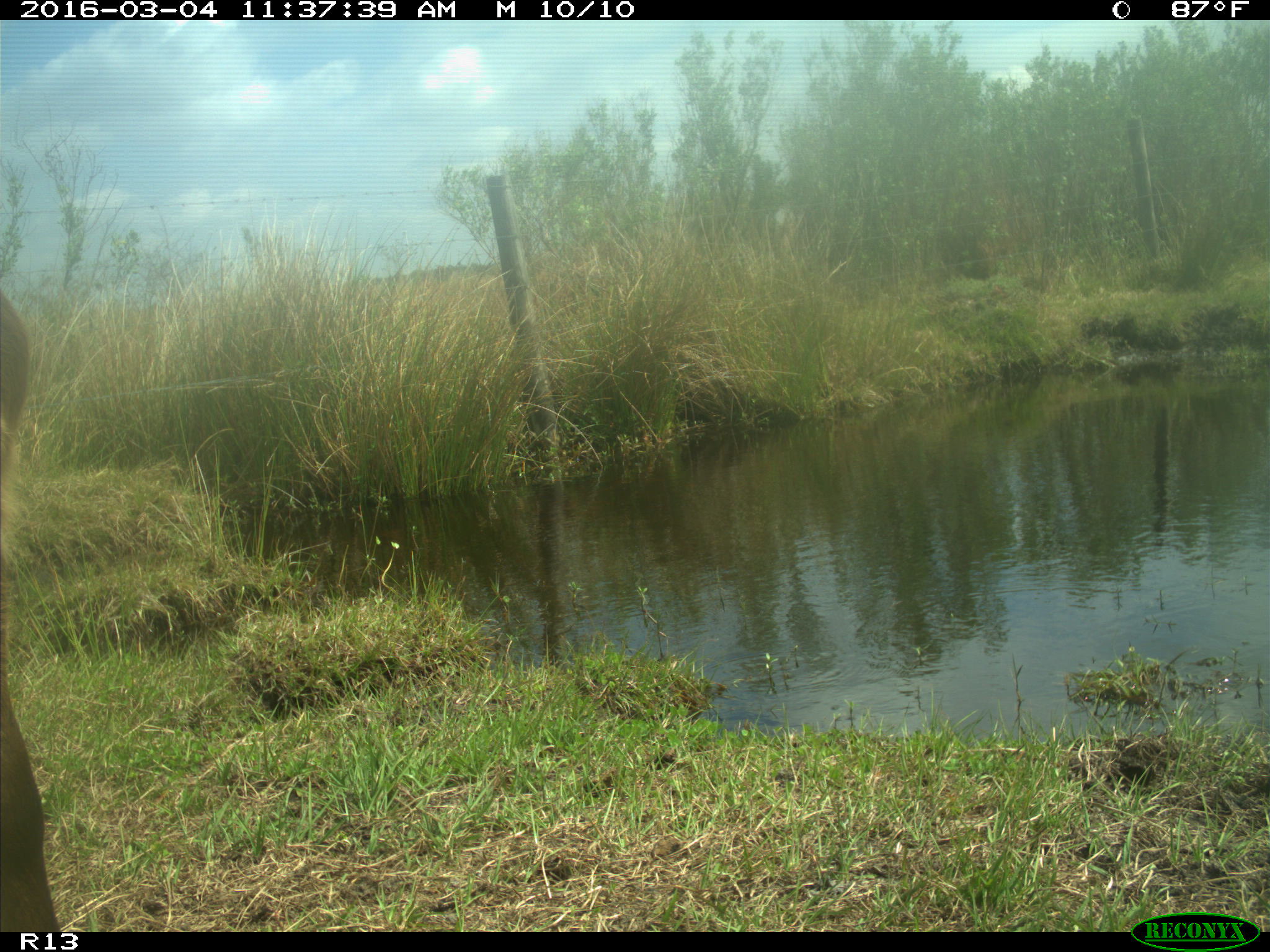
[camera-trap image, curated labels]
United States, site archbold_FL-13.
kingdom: Animalia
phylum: Chordata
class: Mammalia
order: Artiodactyla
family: Bovidae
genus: Bos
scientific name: Bos taurus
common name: domestic cow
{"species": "Bos taurus (domestic cow)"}